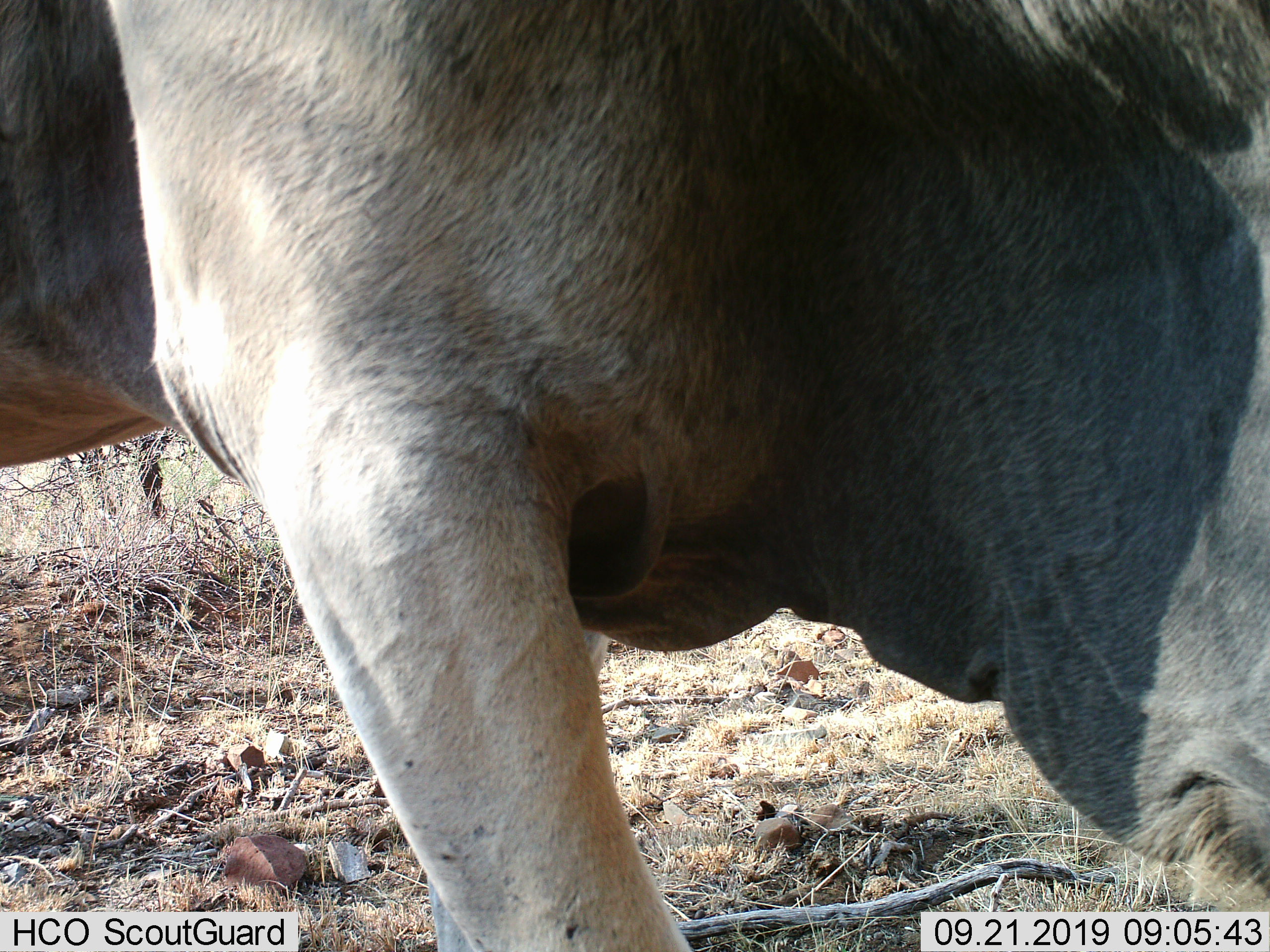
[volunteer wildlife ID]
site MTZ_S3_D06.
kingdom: Animalia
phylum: Chordata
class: Mammalia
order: Artiodactyla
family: Bovidae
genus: Tragelaphus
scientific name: Tragelaphus oryx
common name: eland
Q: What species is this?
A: Eland (Tragelaphus oryx).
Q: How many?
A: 1.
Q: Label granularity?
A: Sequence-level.